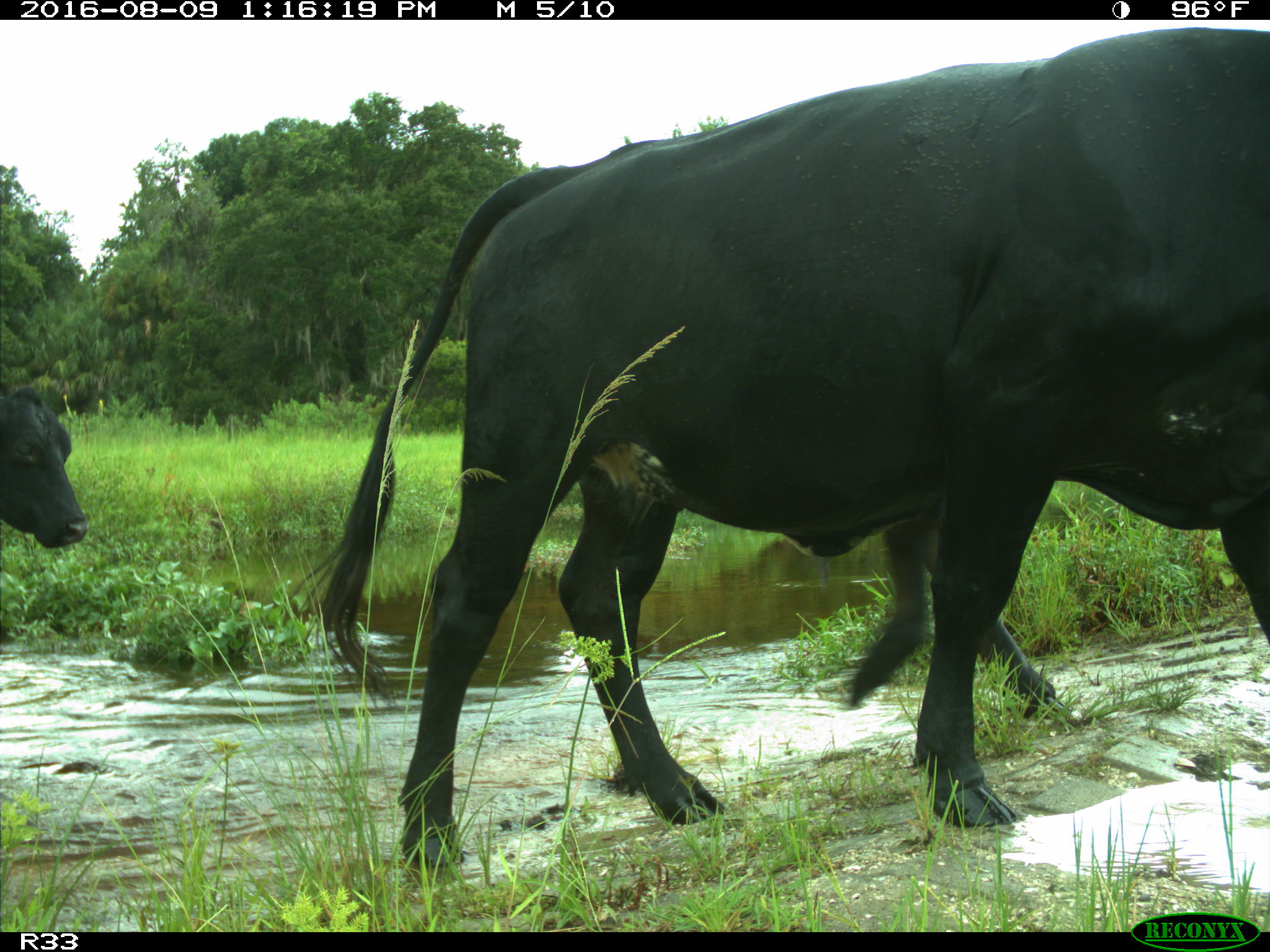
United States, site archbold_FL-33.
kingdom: Animalia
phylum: Chordata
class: Mammalia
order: Artiodactyla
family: Bovidae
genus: Bos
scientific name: Bos taurus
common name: domestic cow